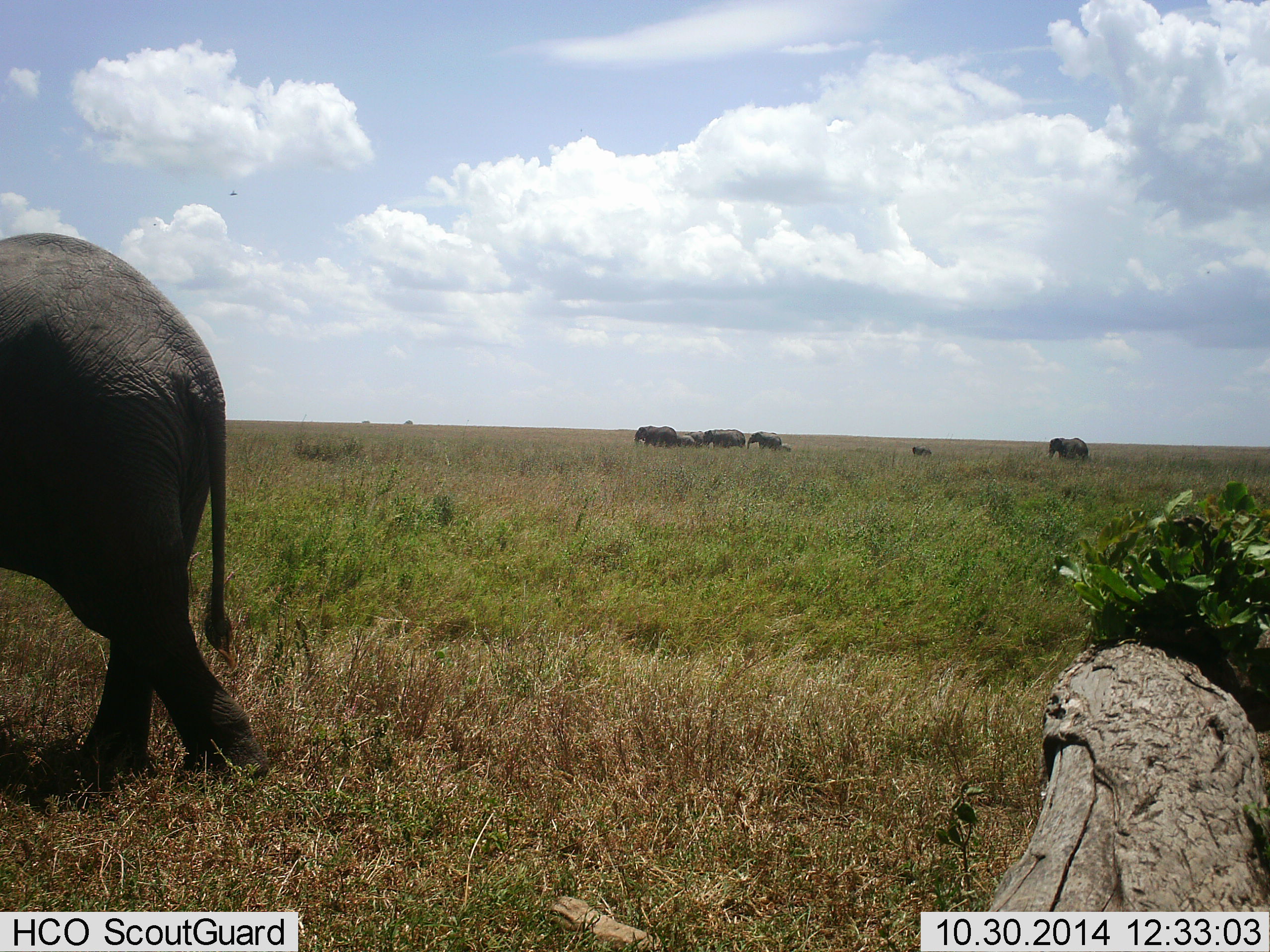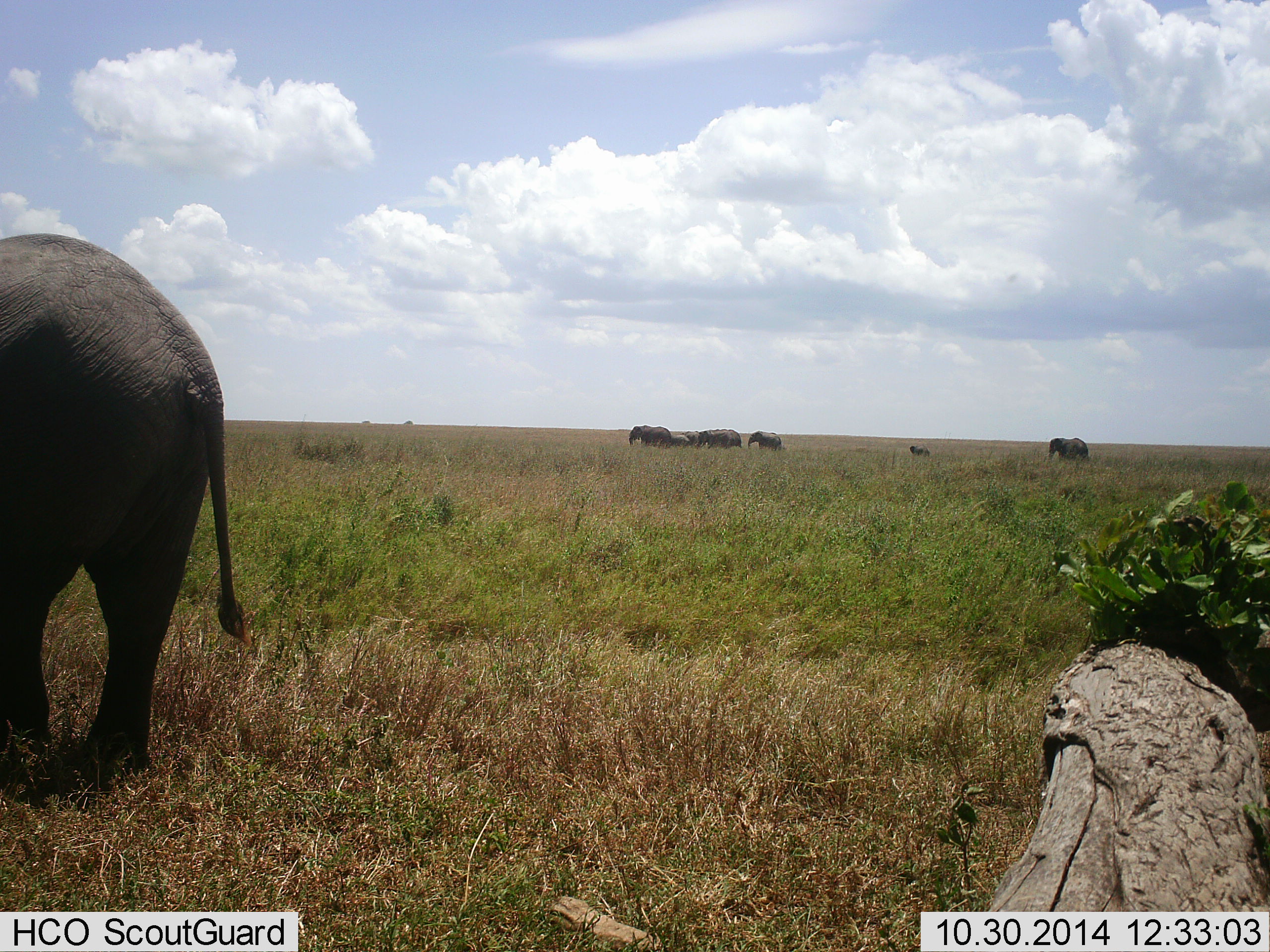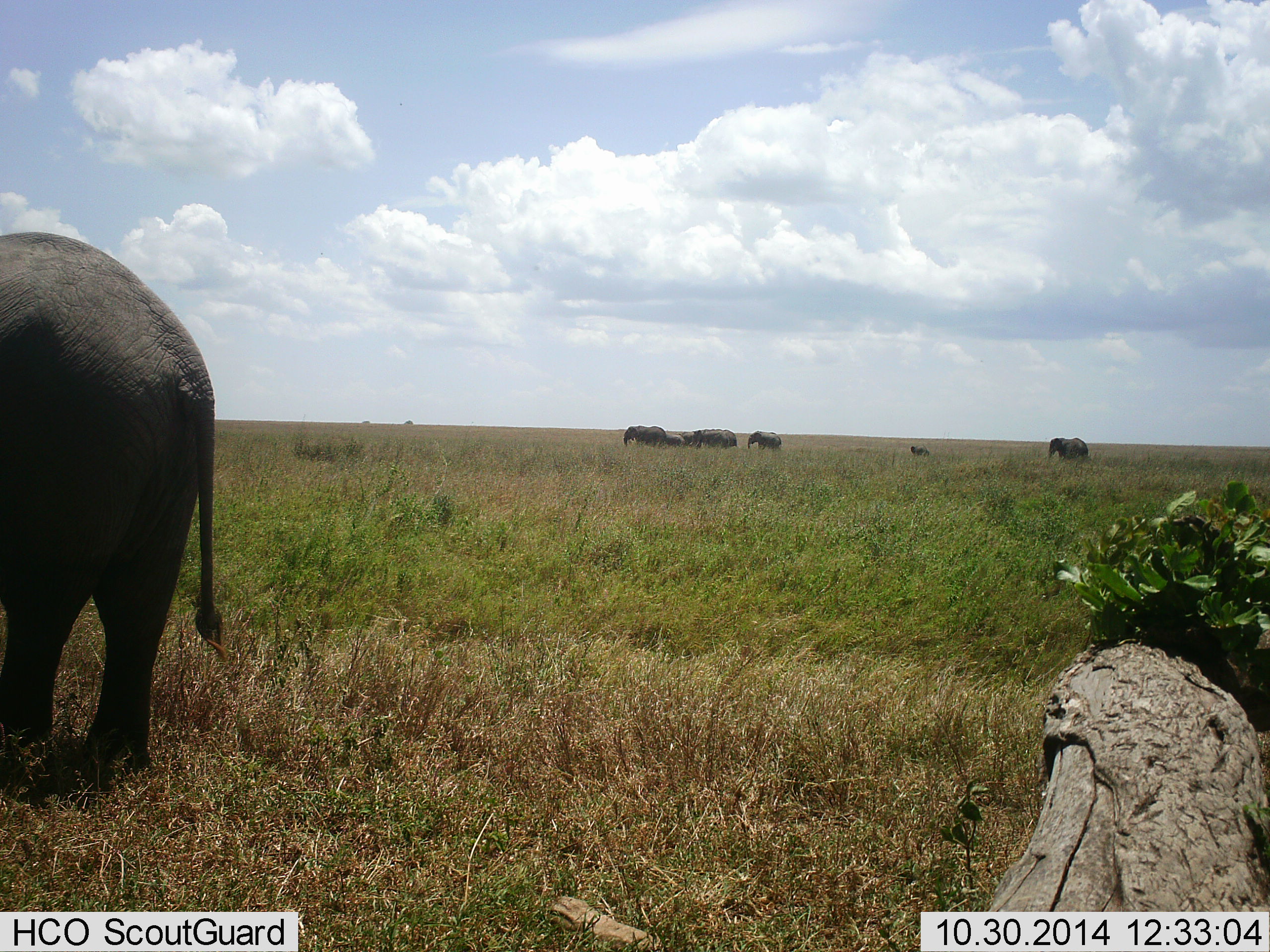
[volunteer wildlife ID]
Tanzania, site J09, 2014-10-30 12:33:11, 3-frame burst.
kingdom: Animalia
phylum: Chordata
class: Mammalia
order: Proboscidea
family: Elephantidae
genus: Loxodonta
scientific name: Loxodonta africana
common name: african bush elephant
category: elephant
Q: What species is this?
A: Elephant (african bush elephant) (Loxodonta africana).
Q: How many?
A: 7.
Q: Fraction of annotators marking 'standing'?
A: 30%.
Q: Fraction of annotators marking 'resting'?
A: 0%.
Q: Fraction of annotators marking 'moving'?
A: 80%.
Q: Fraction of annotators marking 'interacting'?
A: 0%.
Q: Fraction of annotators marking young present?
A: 70%.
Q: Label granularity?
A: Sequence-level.